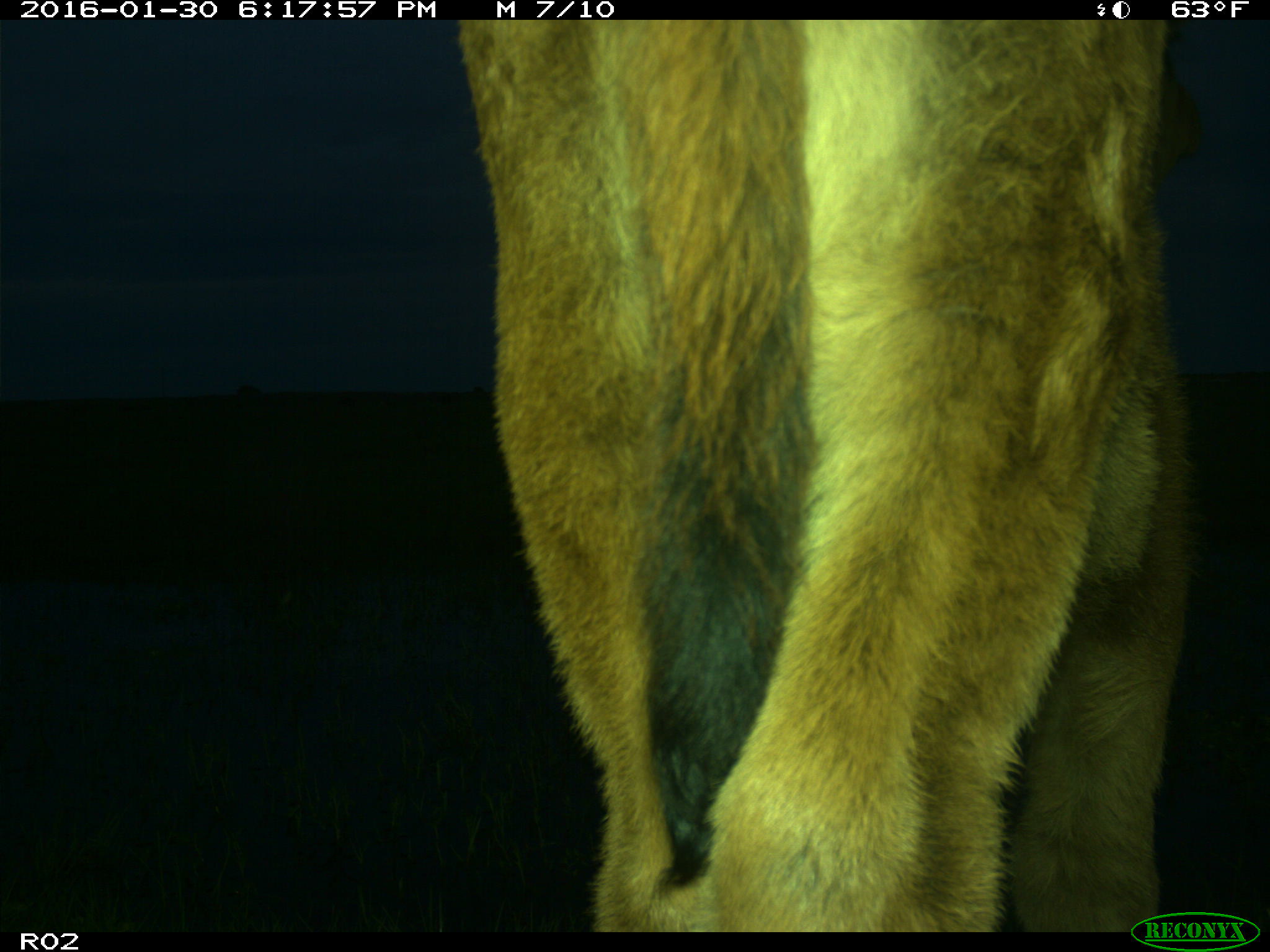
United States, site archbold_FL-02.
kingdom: Animalia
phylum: Chordata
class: Mammalia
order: Artiodactyla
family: Bovidae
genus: Bos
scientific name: Bos taurus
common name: domestic cow